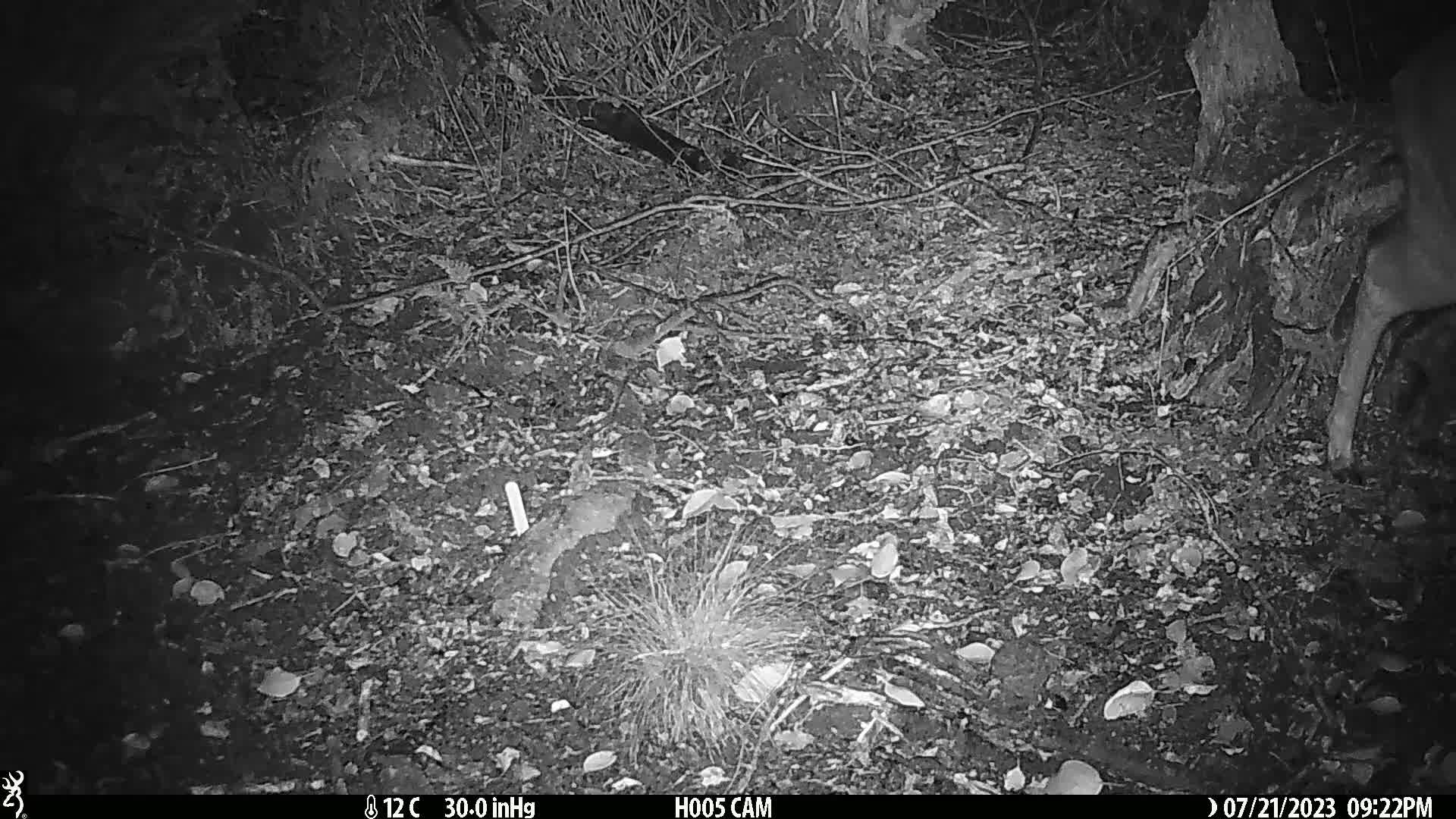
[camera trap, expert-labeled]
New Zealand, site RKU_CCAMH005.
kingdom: Animalia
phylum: Chordata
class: Mammalia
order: Artiodactyla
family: Cervidae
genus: Odocoileus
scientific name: Odocoileus virginianus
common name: white-tailed deer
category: white tailed deer